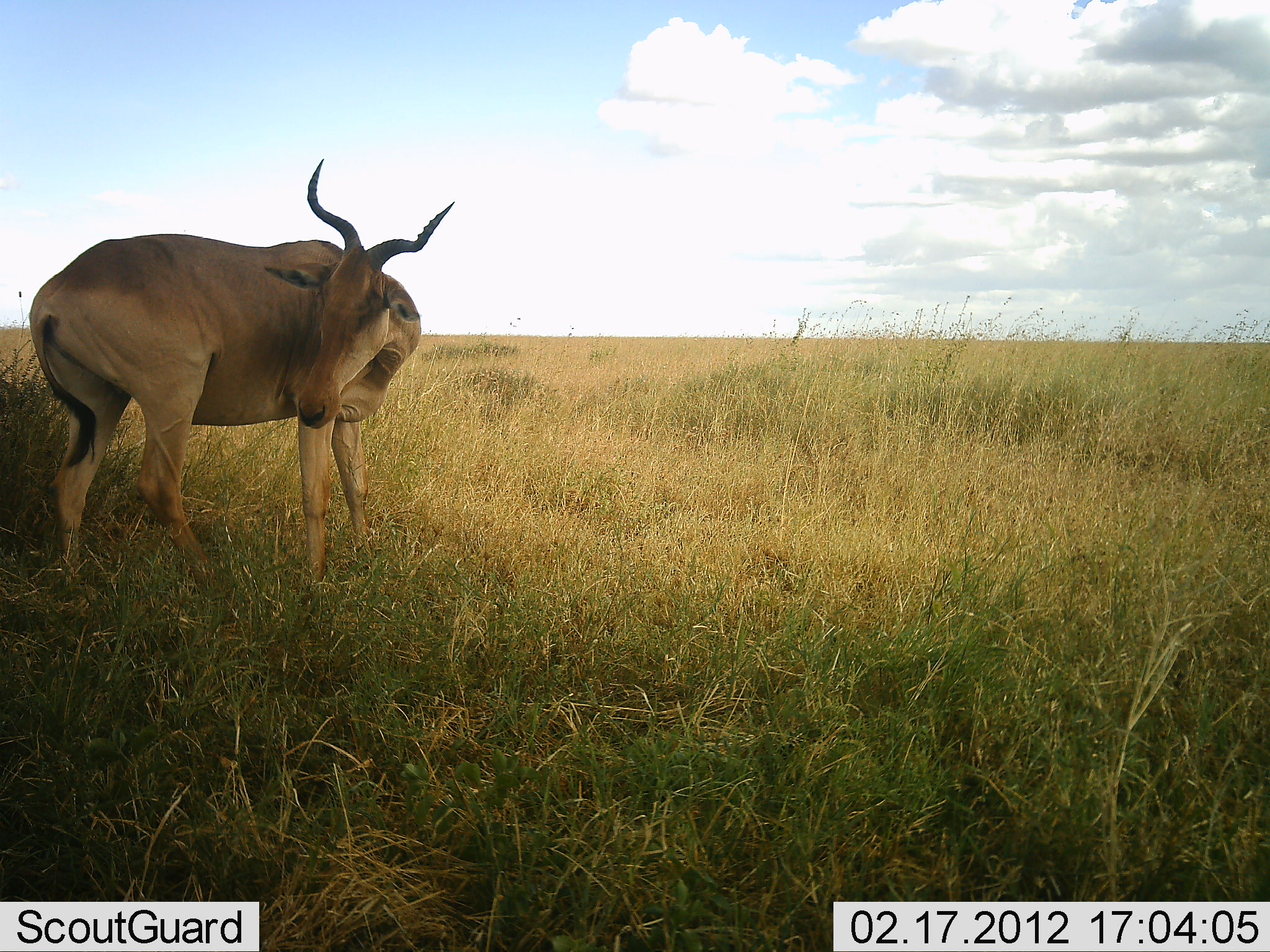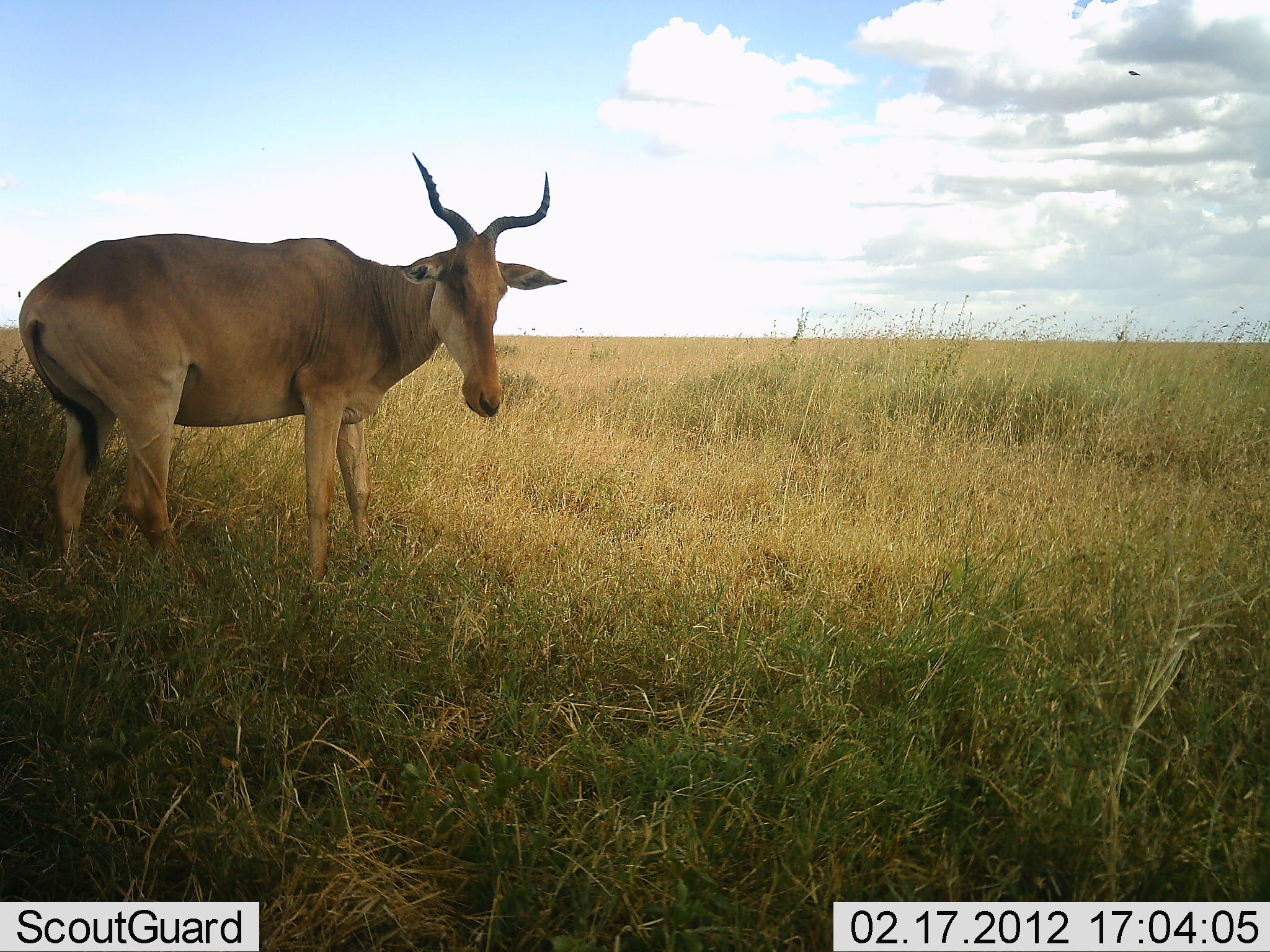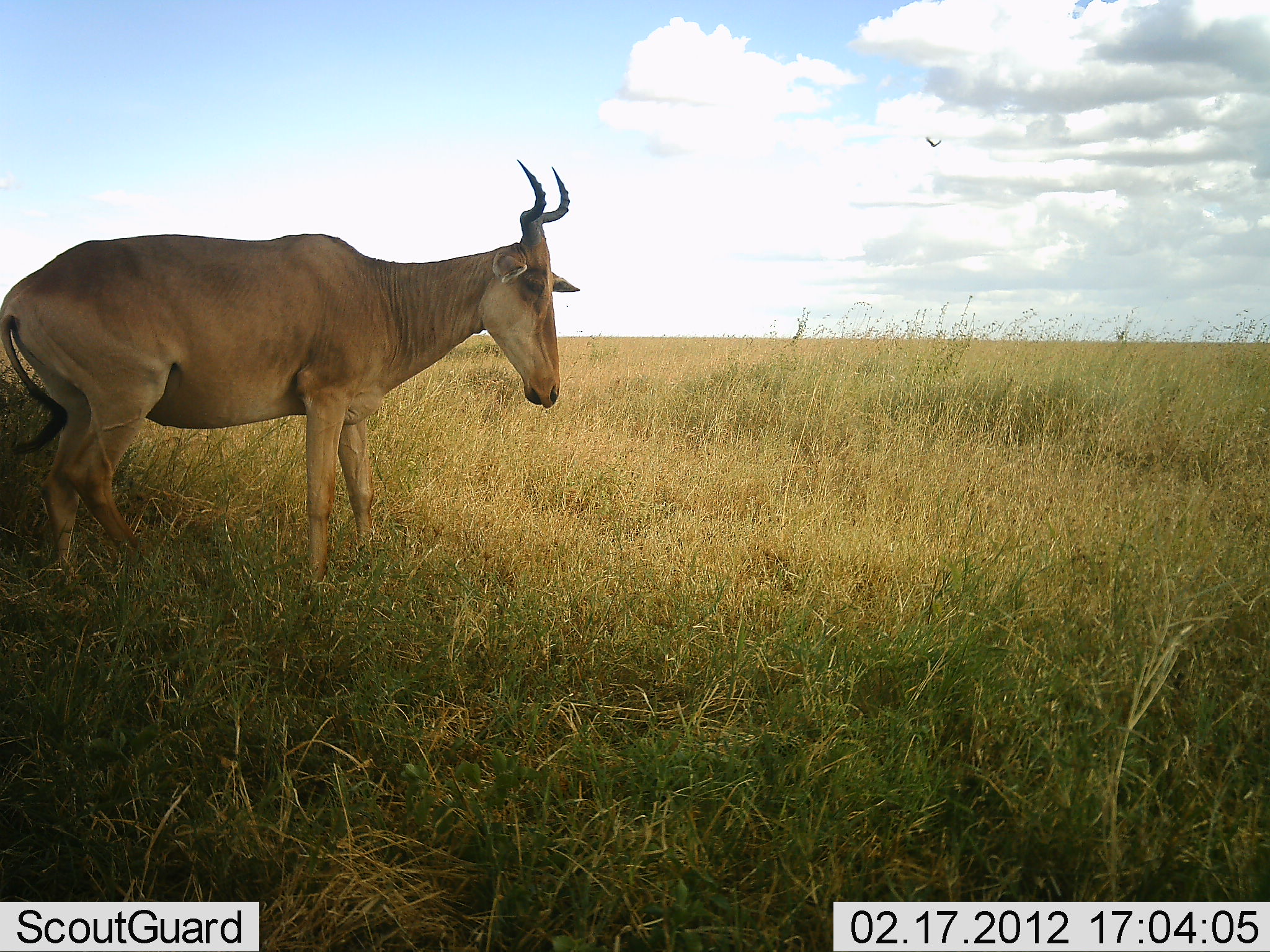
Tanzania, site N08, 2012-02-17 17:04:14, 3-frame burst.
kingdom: Animalia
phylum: Chordata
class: Mammalia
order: Artiodactyla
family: Bovidae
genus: Alcelaphus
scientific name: Alcelaphus buselaphus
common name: hartebeest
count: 1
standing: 100%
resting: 0%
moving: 0%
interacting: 0%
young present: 0%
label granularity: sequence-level